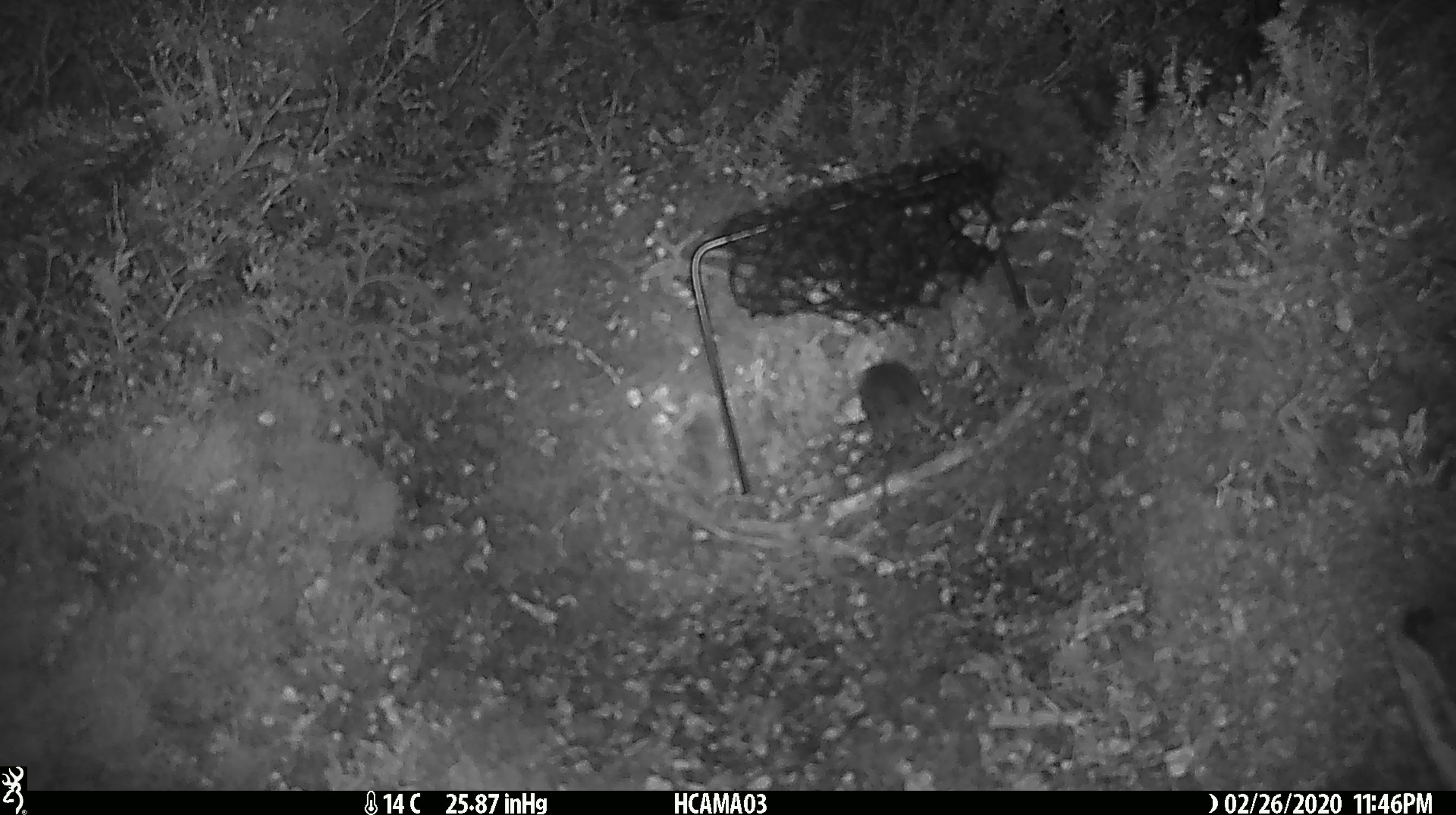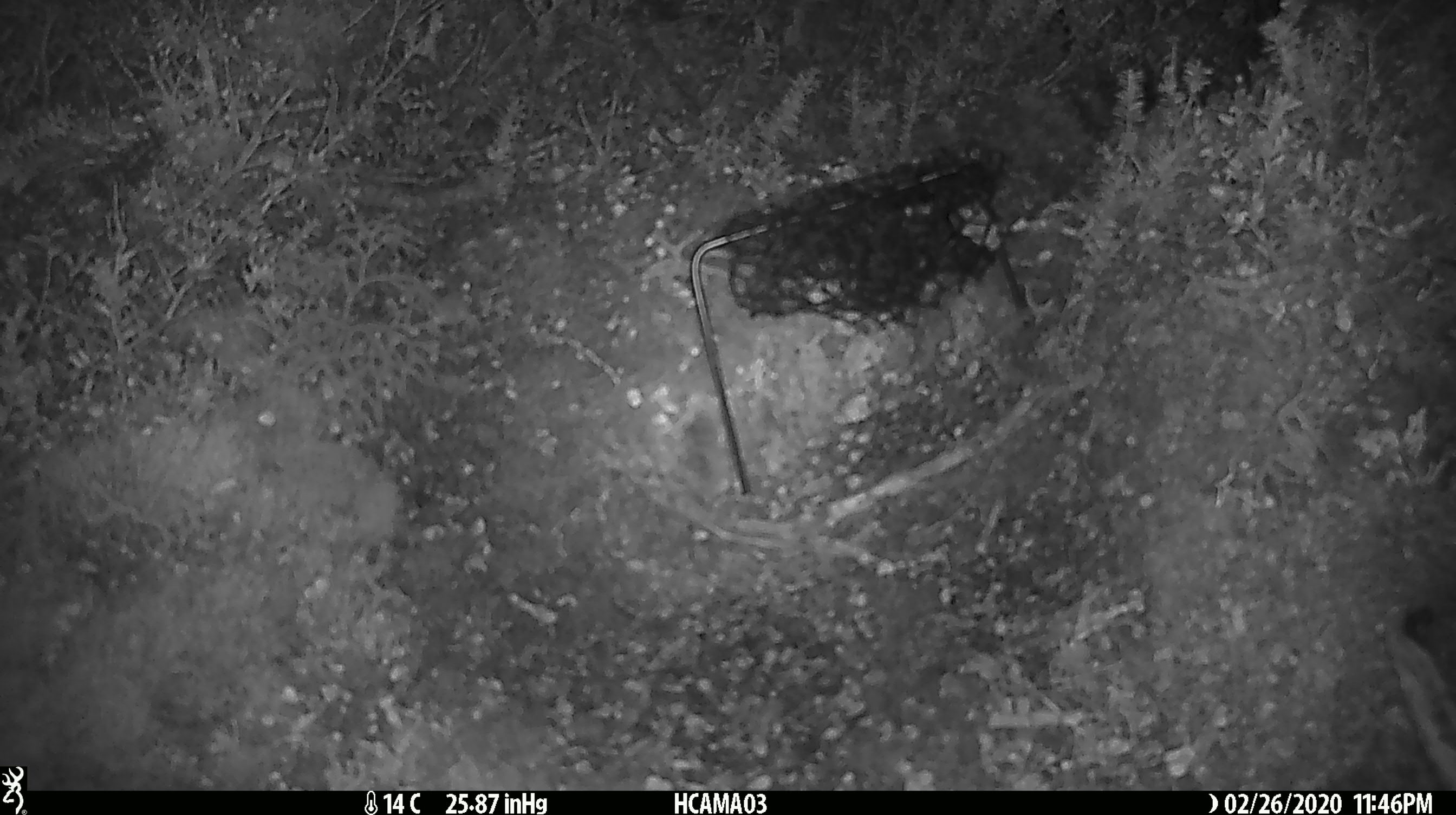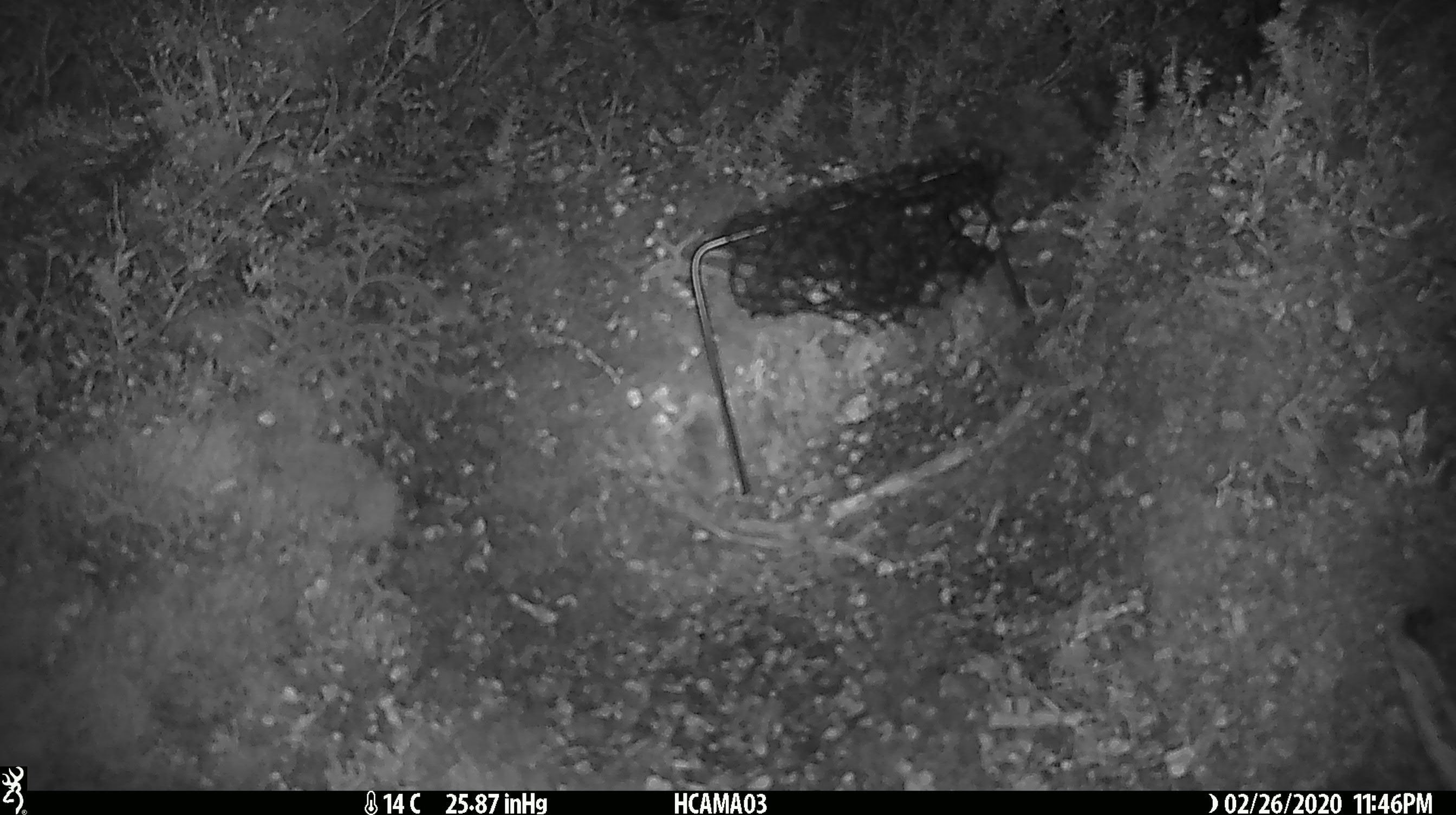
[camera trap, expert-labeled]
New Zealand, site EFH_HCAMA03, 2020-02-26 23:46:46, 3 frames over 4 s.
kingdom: Animalia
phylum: Chordata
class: Mammalia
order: Rodentia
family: Muridae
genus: Mus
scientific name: Mus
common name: mouse